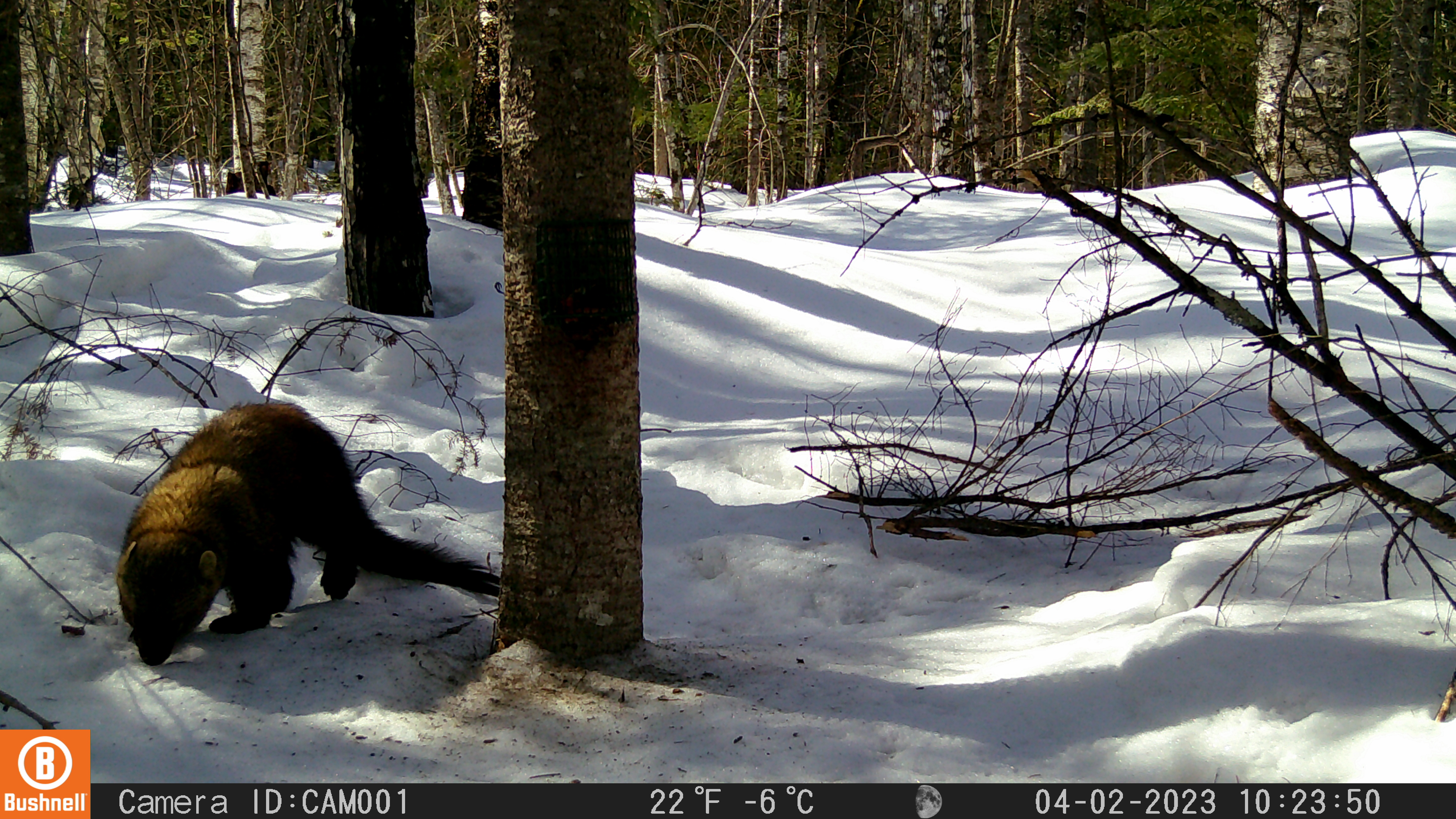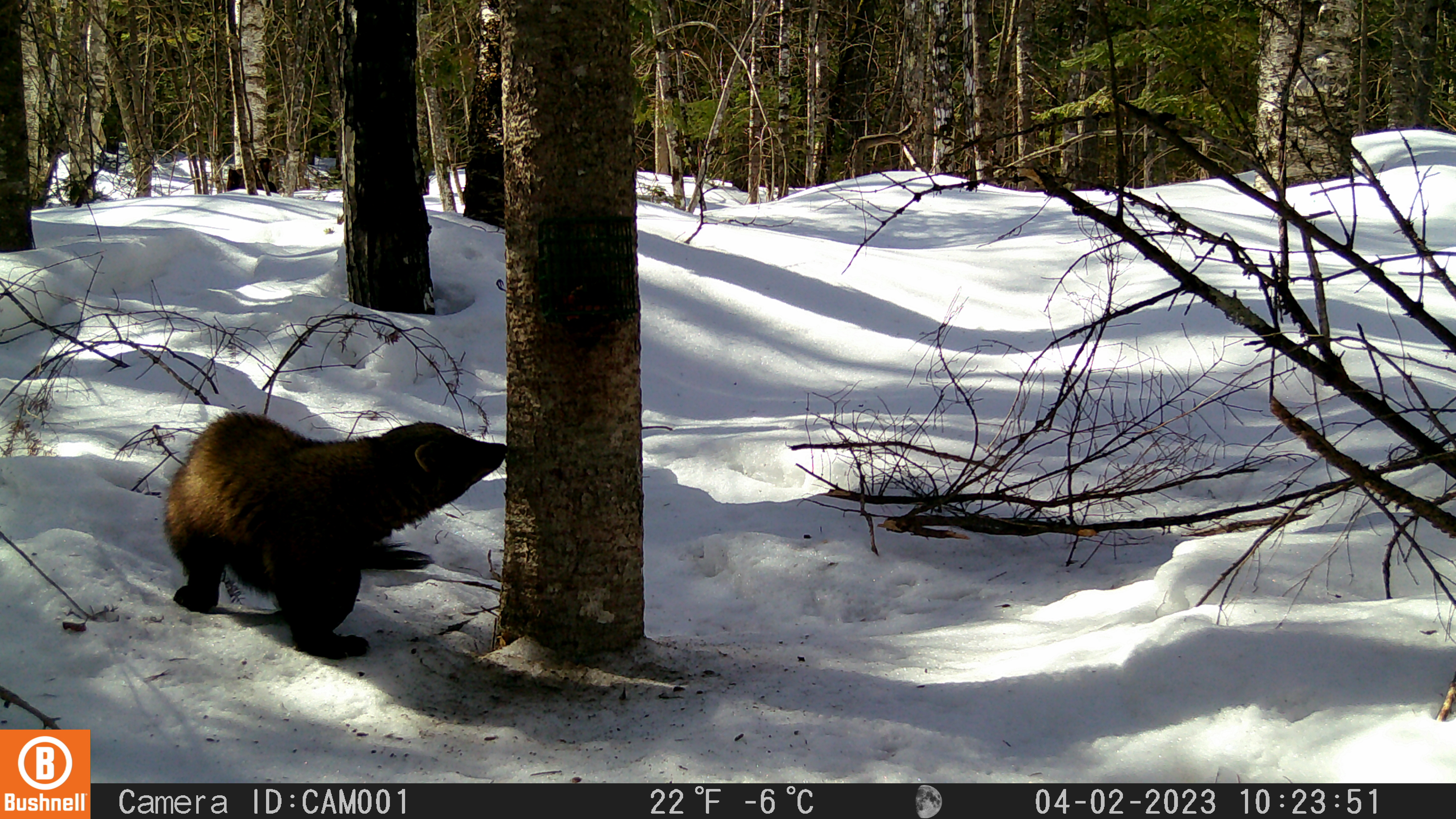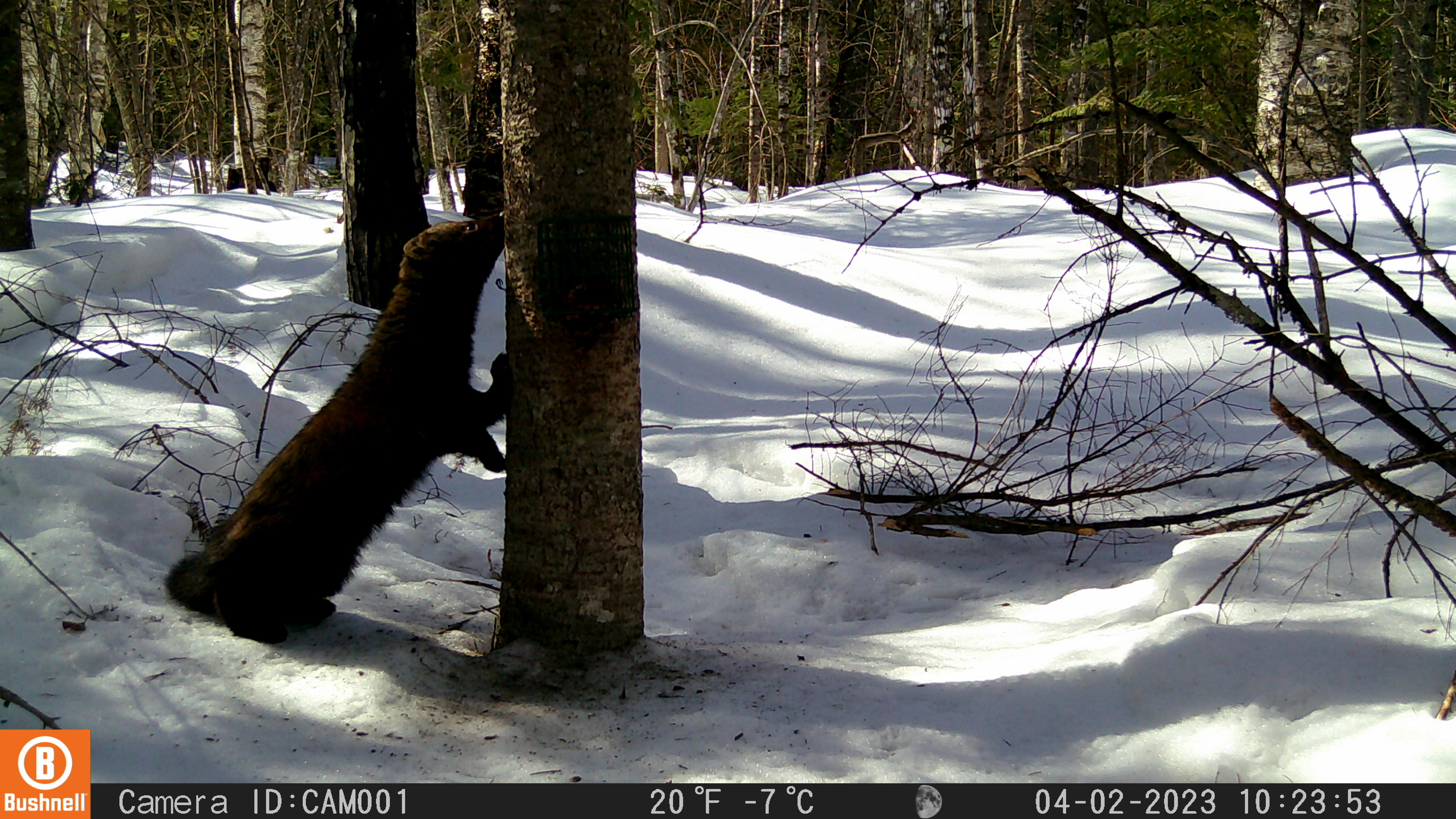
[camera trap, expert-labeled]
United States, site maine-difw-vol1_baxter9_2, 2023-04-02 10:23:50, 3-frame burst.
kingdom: Animalia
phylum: Chordata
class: Mammalia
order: Carnivora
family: Mustelidae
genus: Martes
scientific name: Martes americana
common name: american marten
American marten (Martes americana).